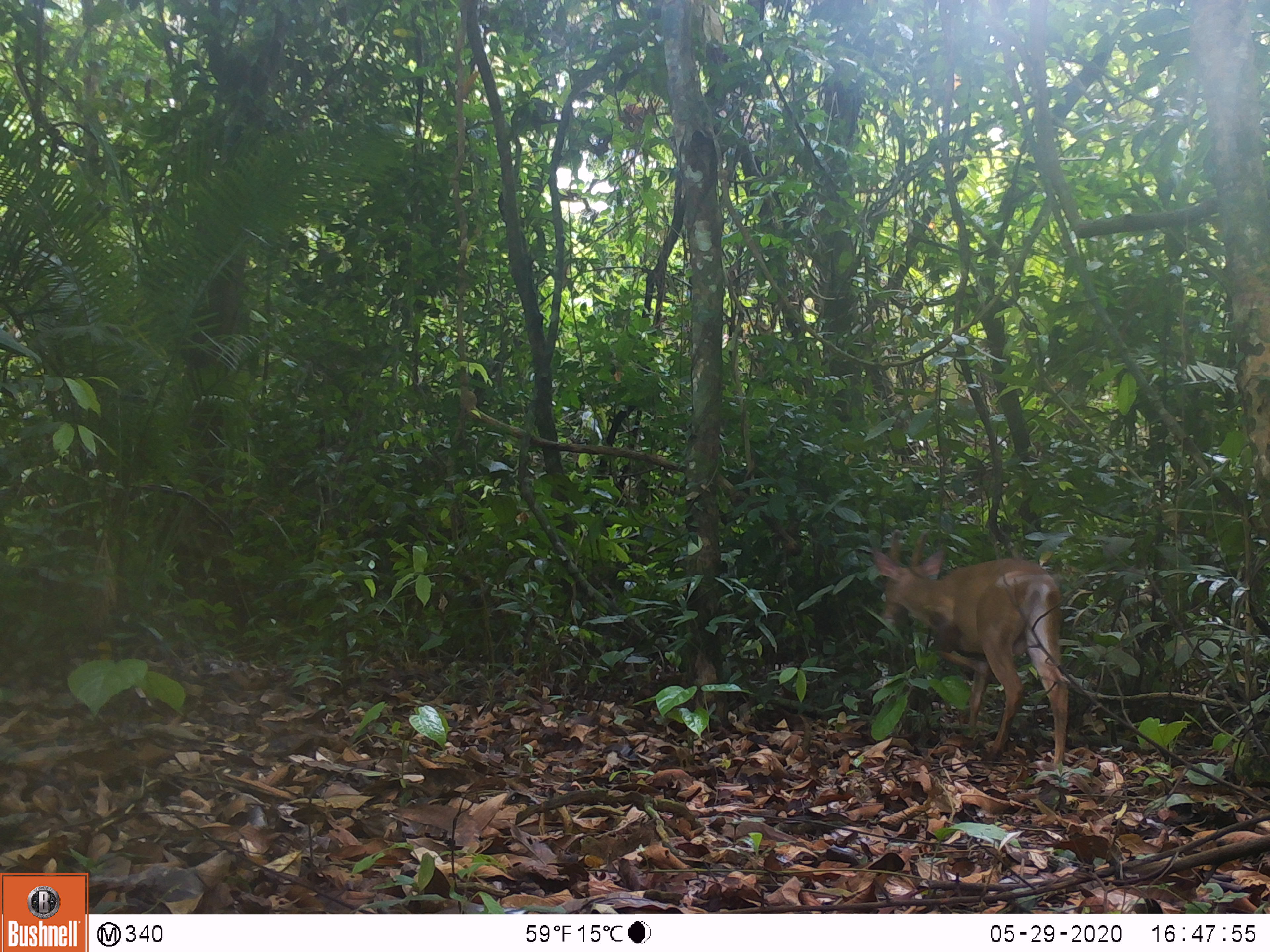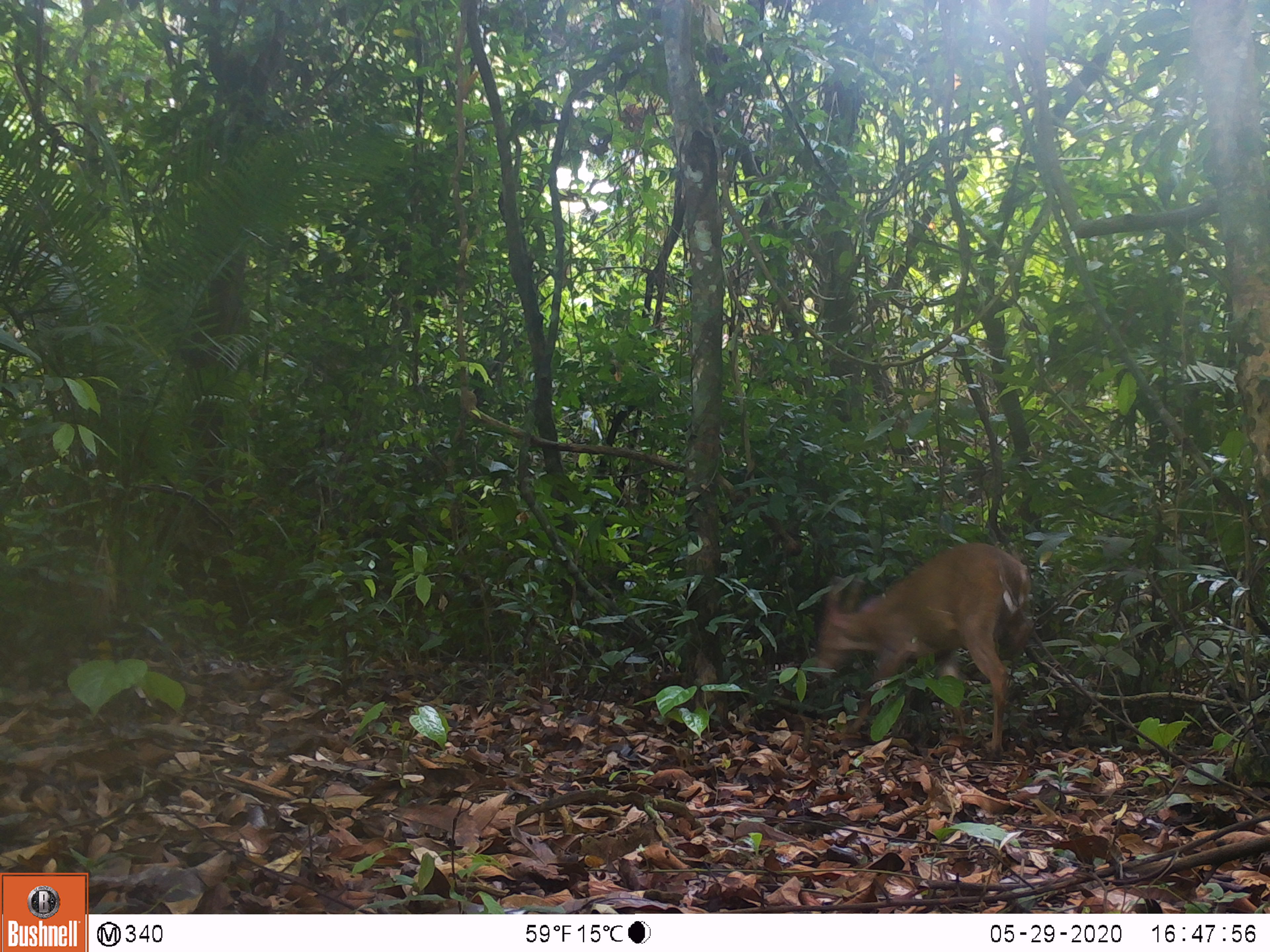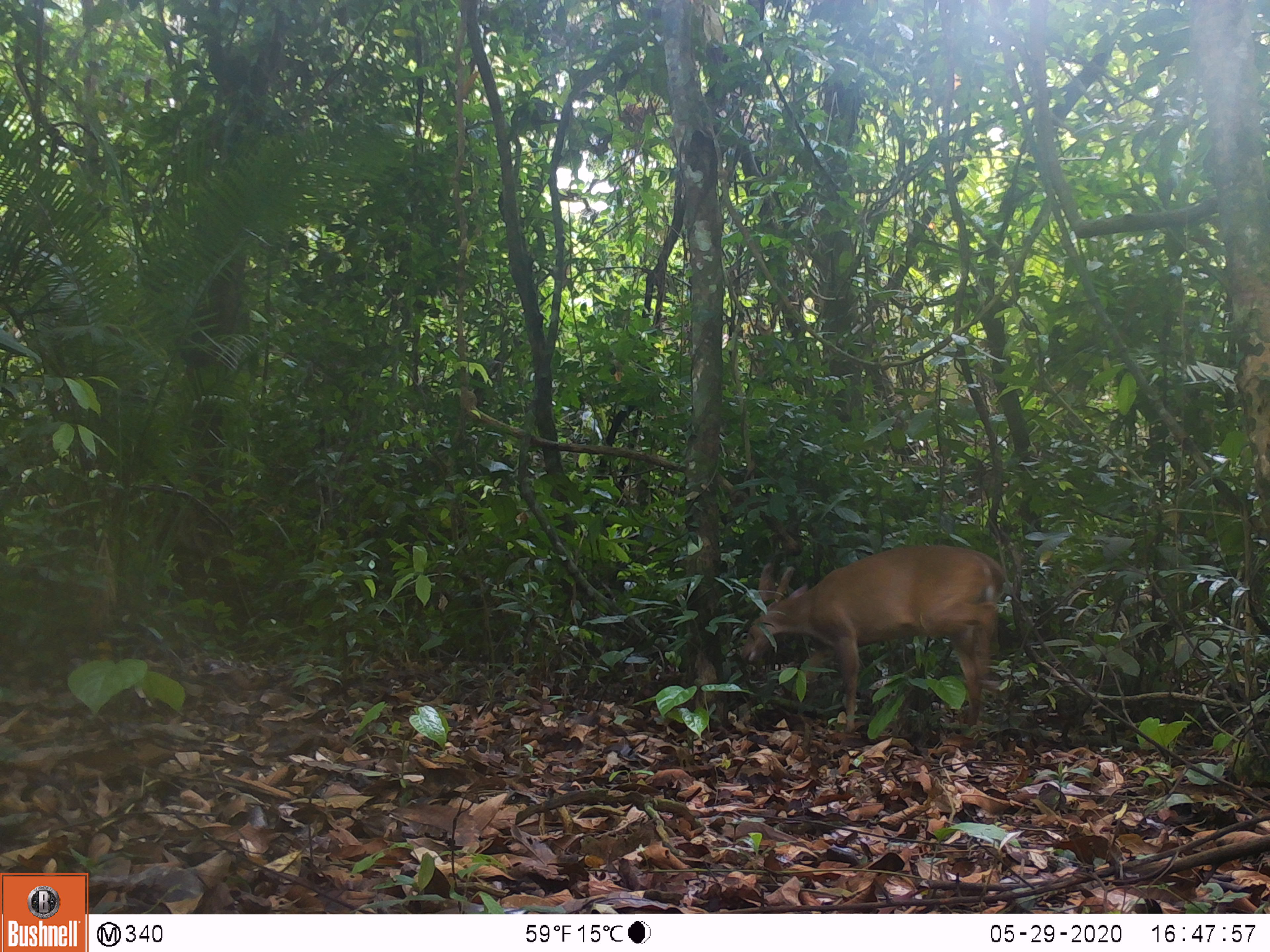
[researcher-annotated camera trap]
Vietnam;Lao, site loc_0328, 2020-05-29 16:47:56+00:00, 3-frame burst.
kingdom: Animalia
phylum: Chordata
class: Mammalia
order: Artiodactyla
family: Cervidae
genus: Muntiacus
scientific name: Muntiacus vuquangensis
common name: large-antlered muntjac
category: large antlered muntjac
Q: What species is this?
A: Large antlered muntjac (large-antlered muntjac) (Muntiacus vuquangensis).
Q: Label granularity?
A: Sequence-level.